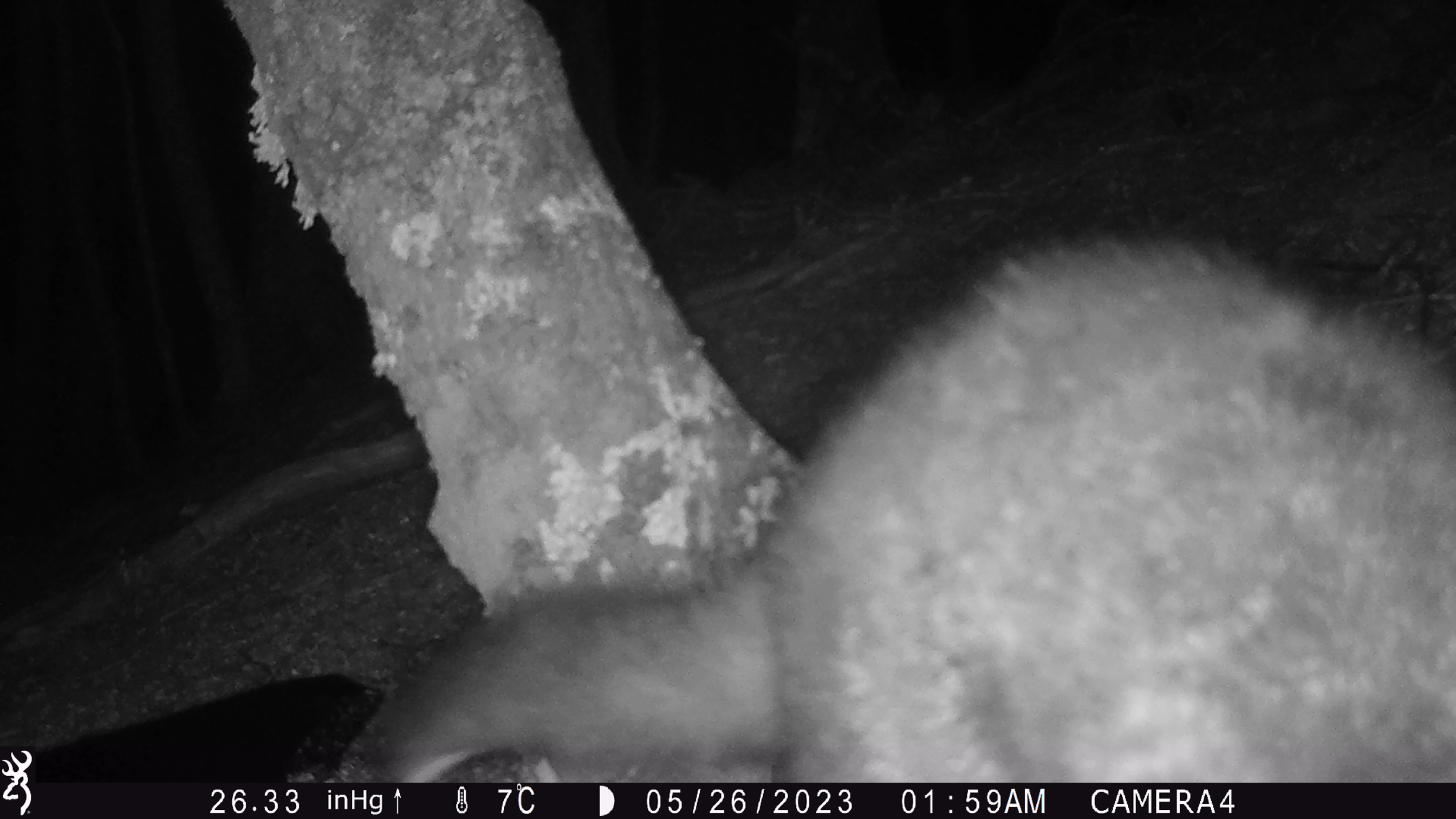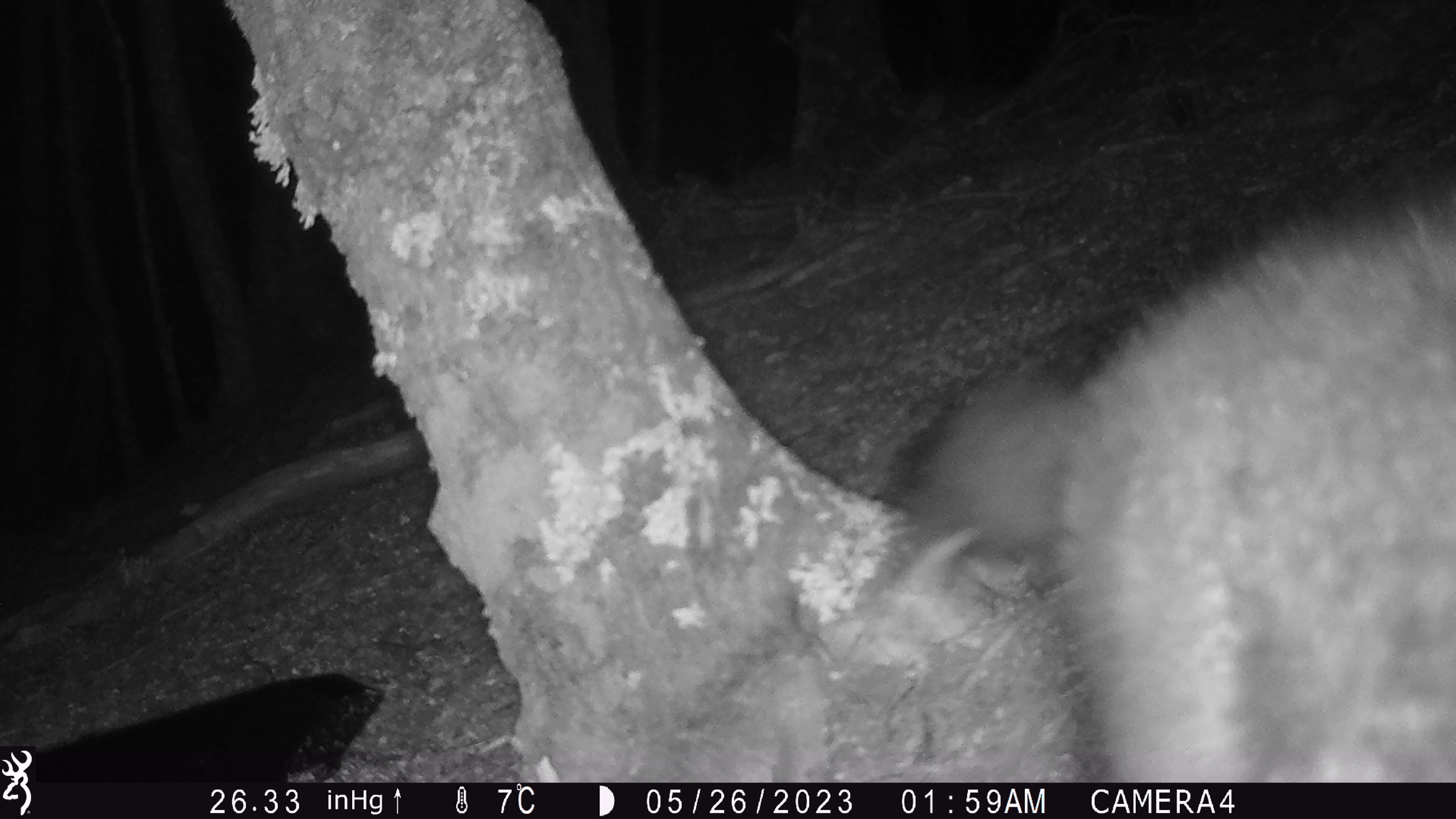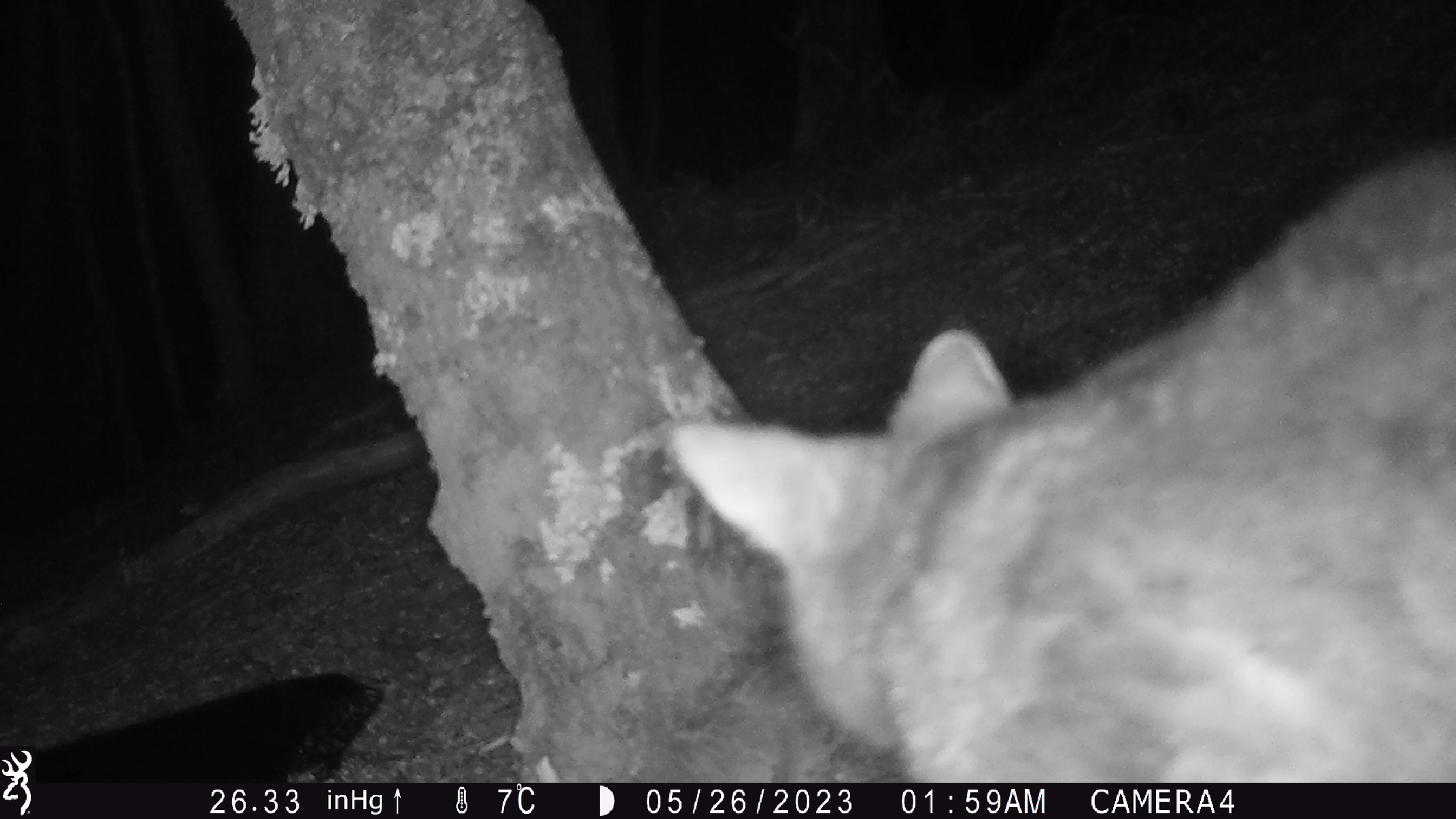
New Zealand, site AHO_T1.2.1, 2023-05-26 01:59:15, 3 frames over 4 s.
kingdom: Animalia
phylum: Chordata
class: Mammalia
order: Carnivora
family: Mustelidae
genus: Mustela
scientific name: Mustela erminea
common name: stoat